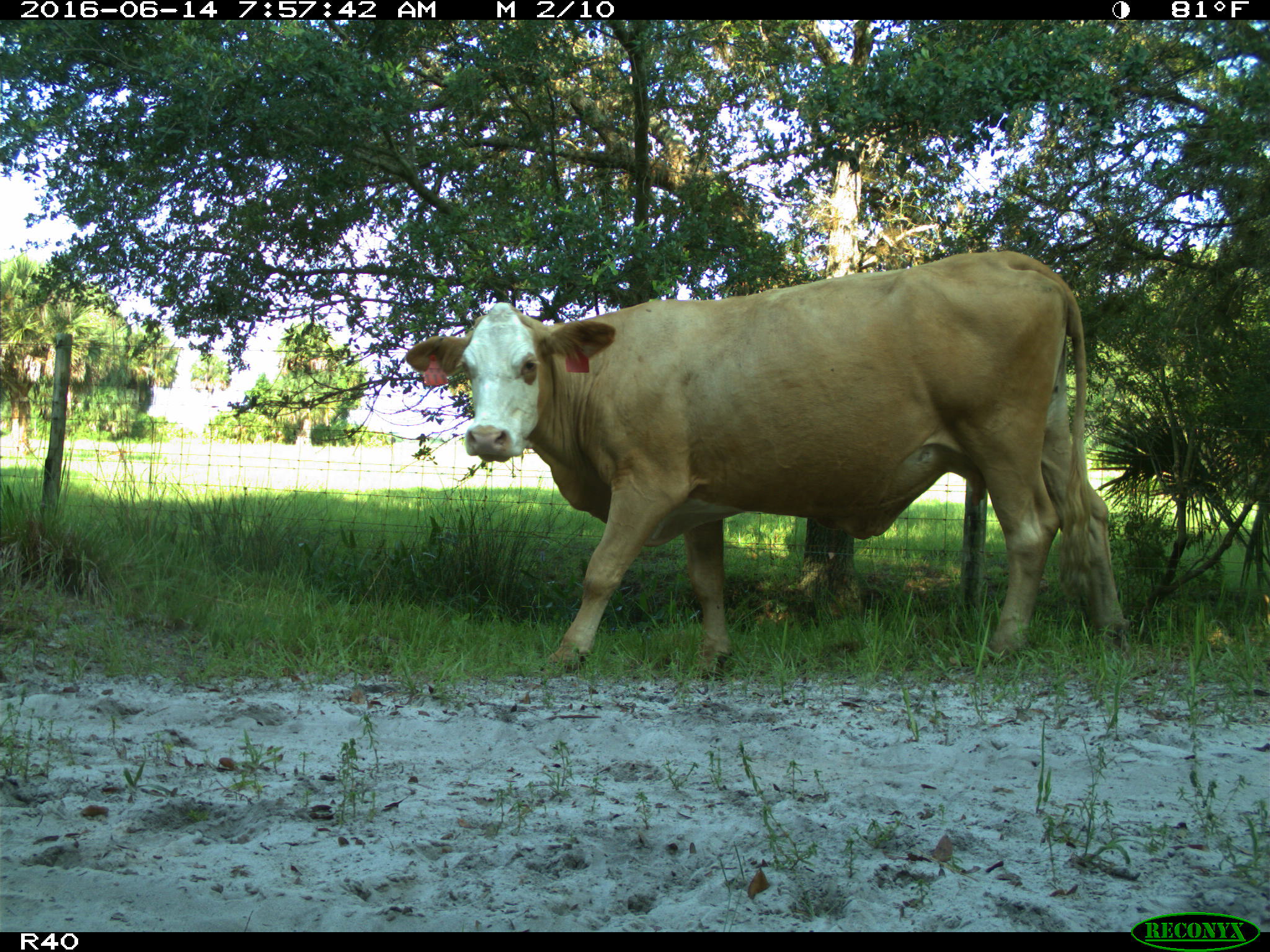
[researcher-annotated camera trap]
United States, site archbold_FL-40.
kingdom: Animalia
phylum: Chordata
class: Mammalia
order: Artiodactyla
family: Bovidae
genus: Bos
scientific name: Bos taurus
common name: domestic cow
Bos taurus (domestic cow).